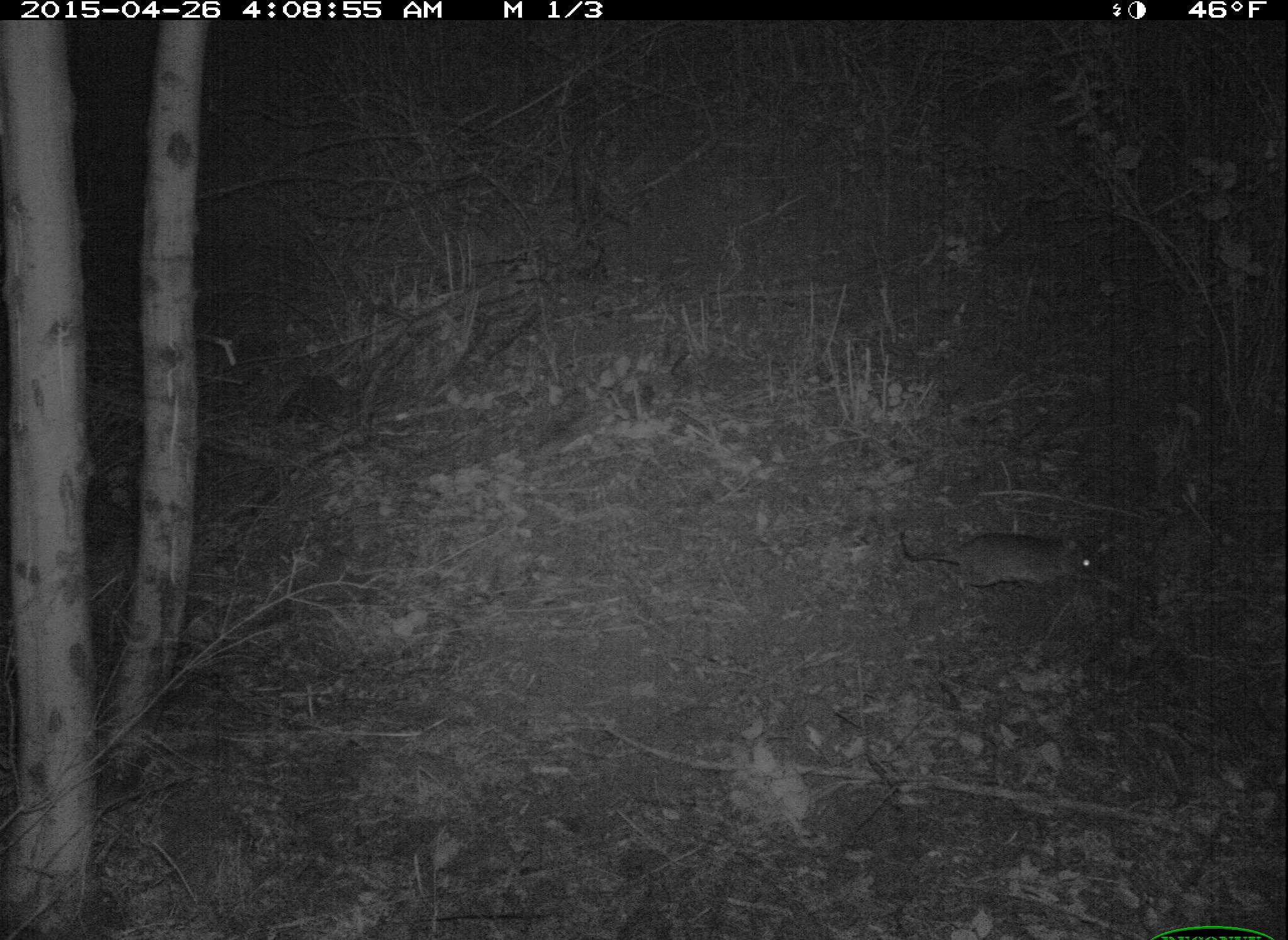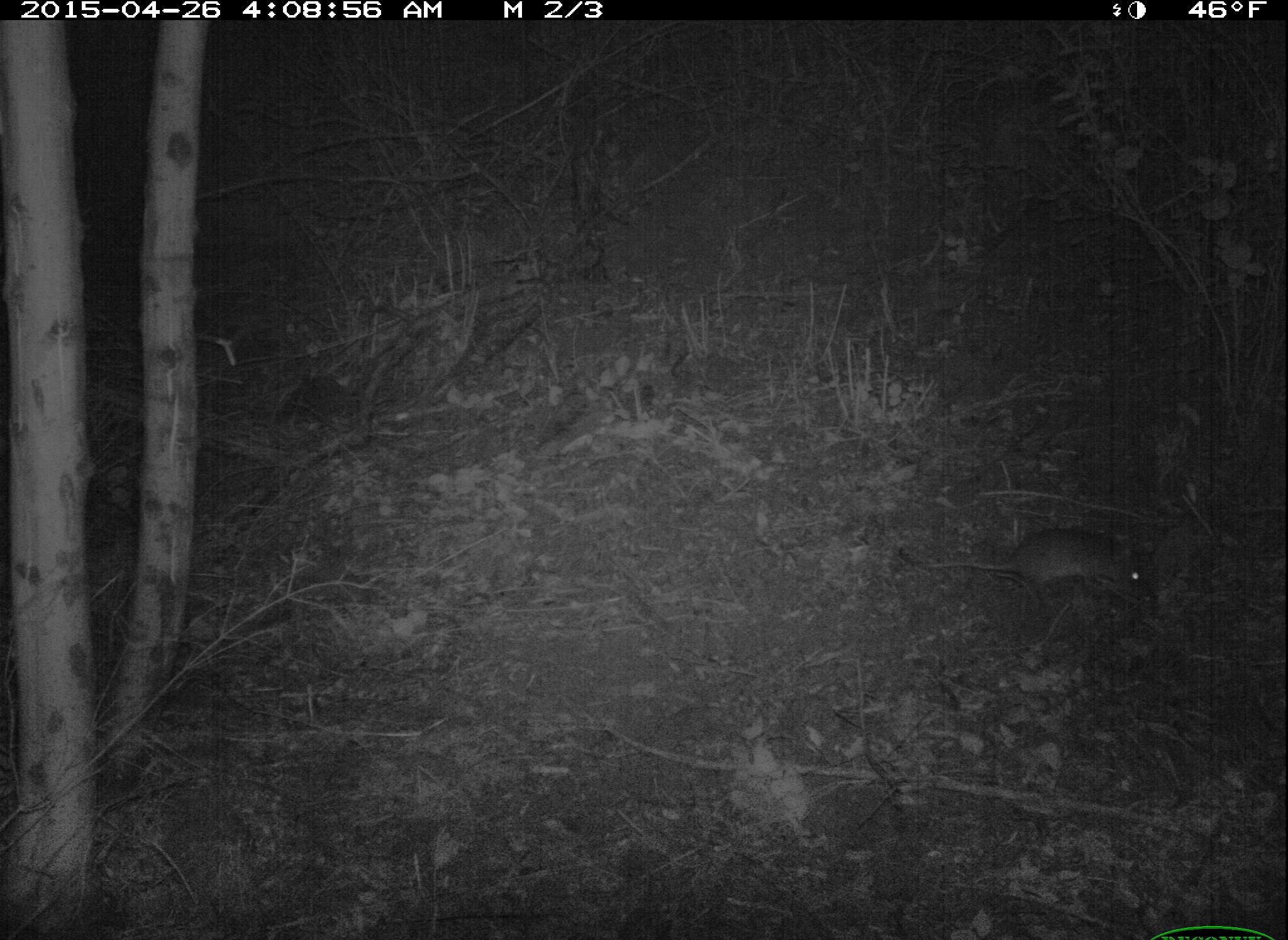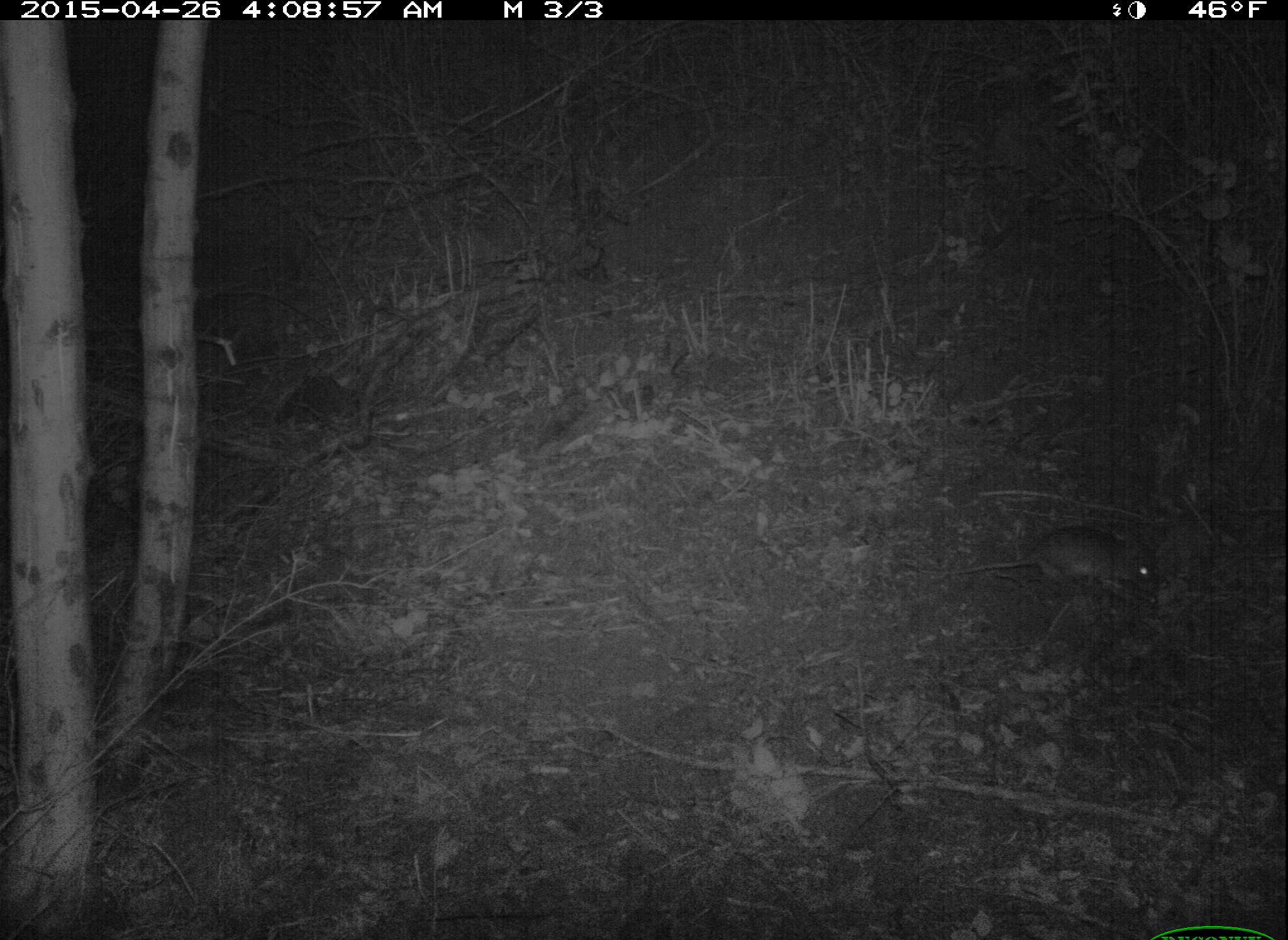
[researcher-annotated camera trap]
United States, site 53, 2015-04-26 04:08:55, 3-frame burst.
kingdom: Animalia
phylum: Chordata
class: Mammalia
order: Rodentia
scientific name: Rodentia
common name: rodent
Rodent (Rodentia).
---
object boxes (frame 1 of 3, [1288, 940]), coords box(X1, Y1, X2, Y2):
rodent: box(896, 525, 1103, 587)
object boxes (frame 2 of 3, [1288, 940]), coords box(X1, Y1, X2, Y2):
rodent: box(896, 525, 1155, 597)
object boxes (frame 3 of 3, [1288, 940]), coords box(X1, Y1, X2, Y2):
rodent: box(901, 527, 1158, 596)